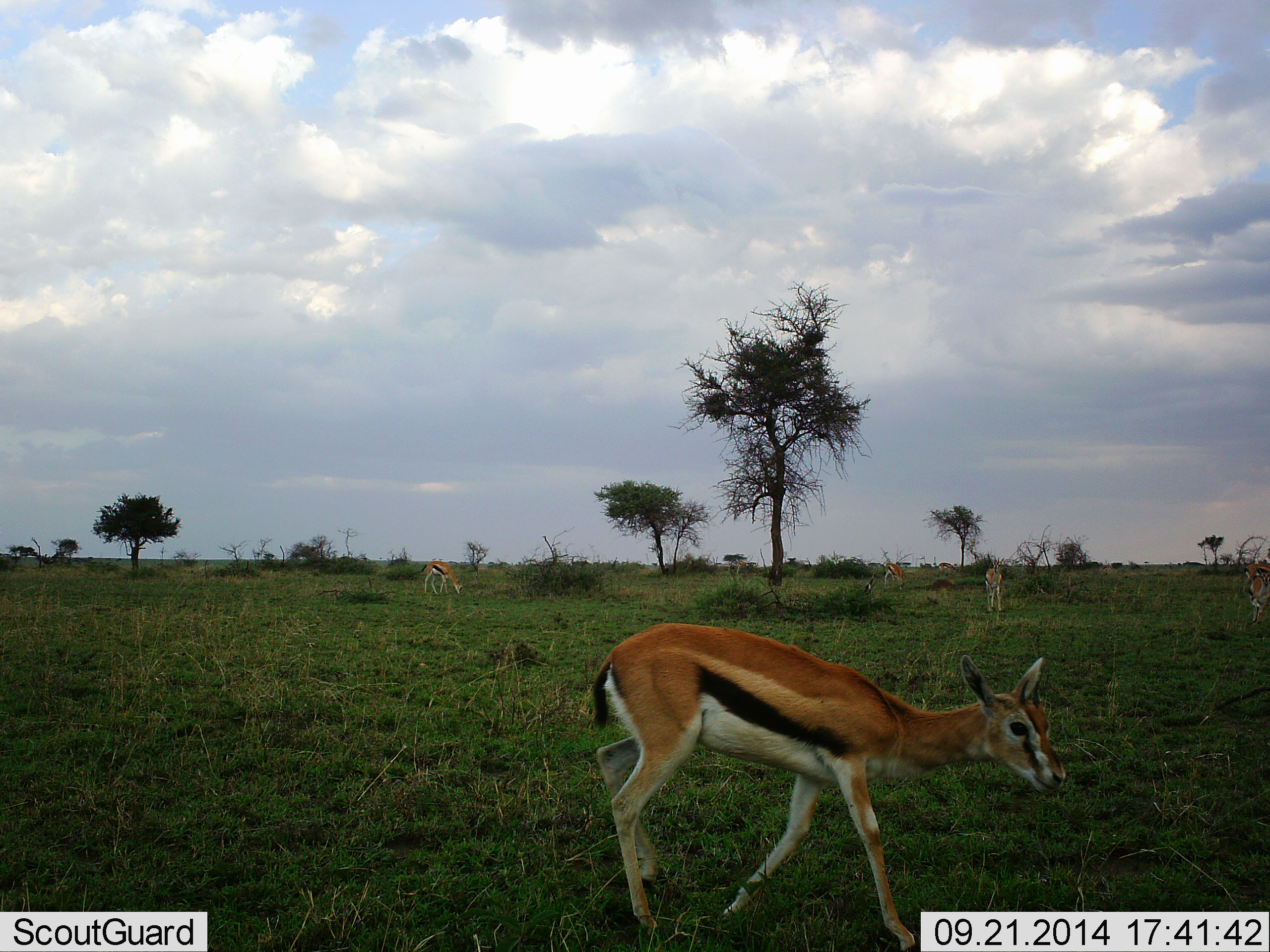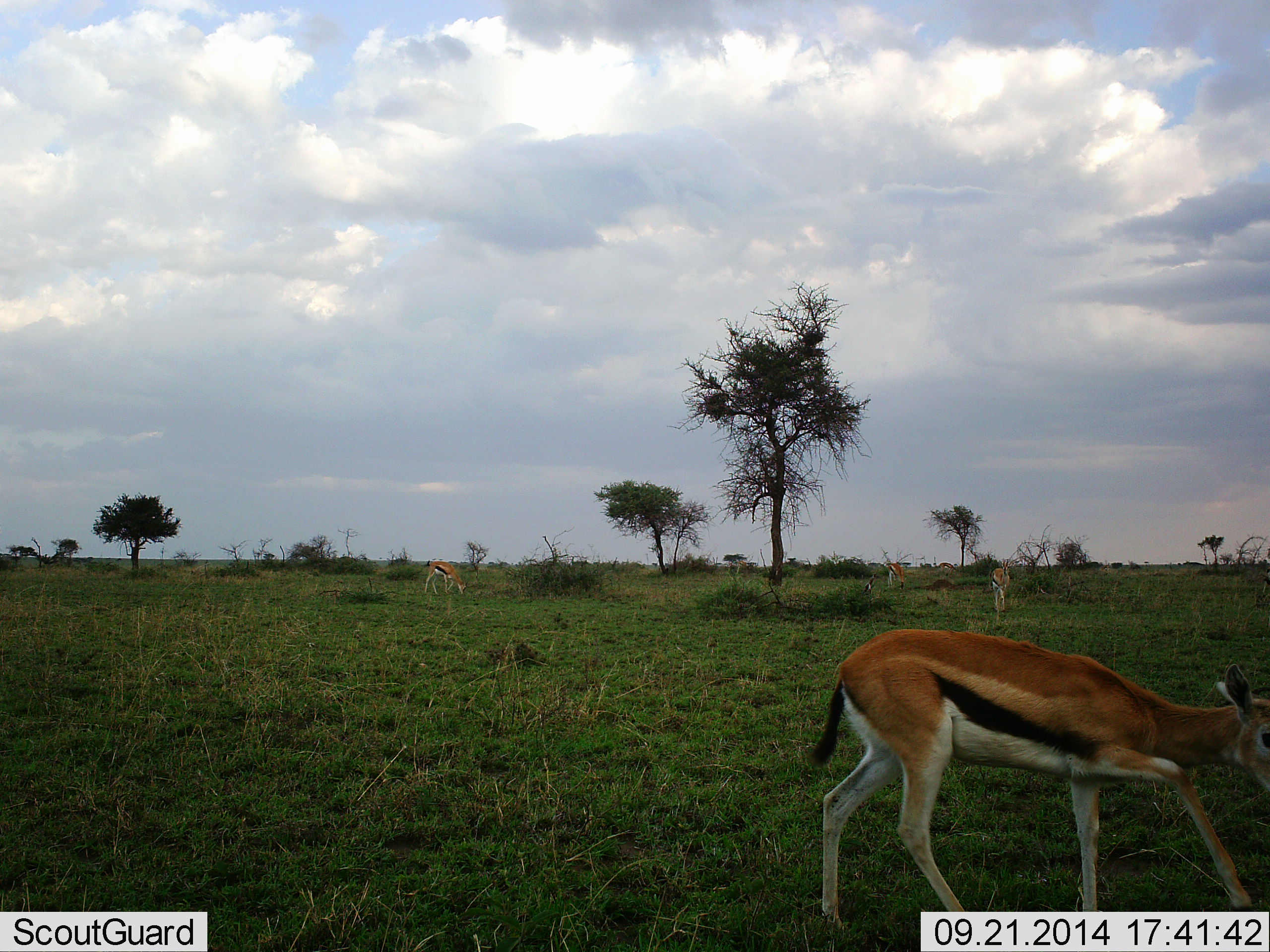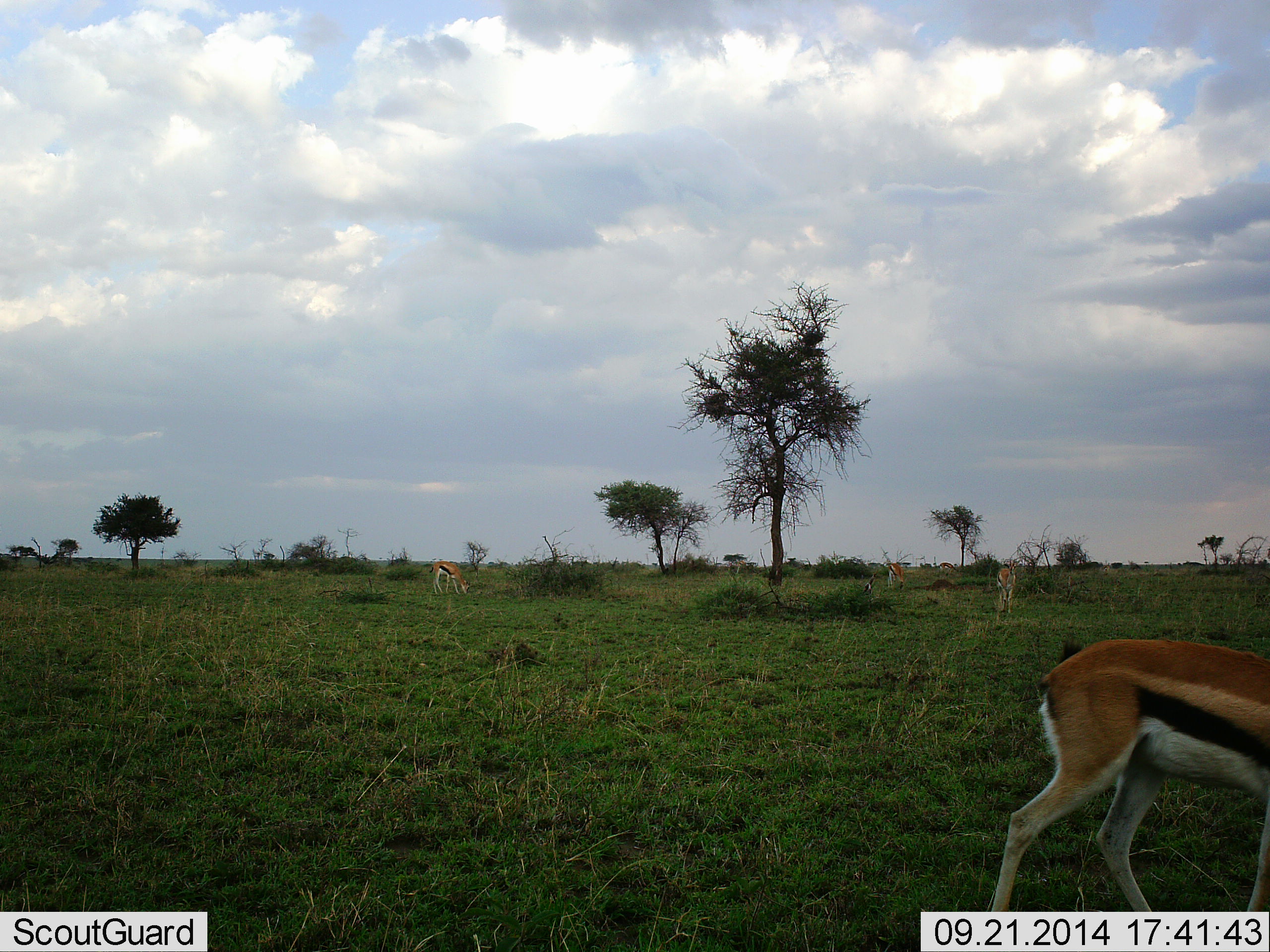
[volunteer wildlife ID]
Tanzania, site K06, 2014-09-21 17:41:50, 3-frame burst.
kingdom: Animalia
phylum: Chordata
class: Mammalia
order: Artiodactyla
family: Bovidae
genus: Eudorcas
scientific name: Eudorcas thomsonii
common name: thomson's gazelle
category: gazellethomsons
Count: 5.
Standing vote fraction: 40%.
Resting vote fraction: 0%.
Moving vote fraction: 90%.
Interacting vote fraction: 0%.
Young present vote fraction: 0%.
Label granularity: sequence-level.